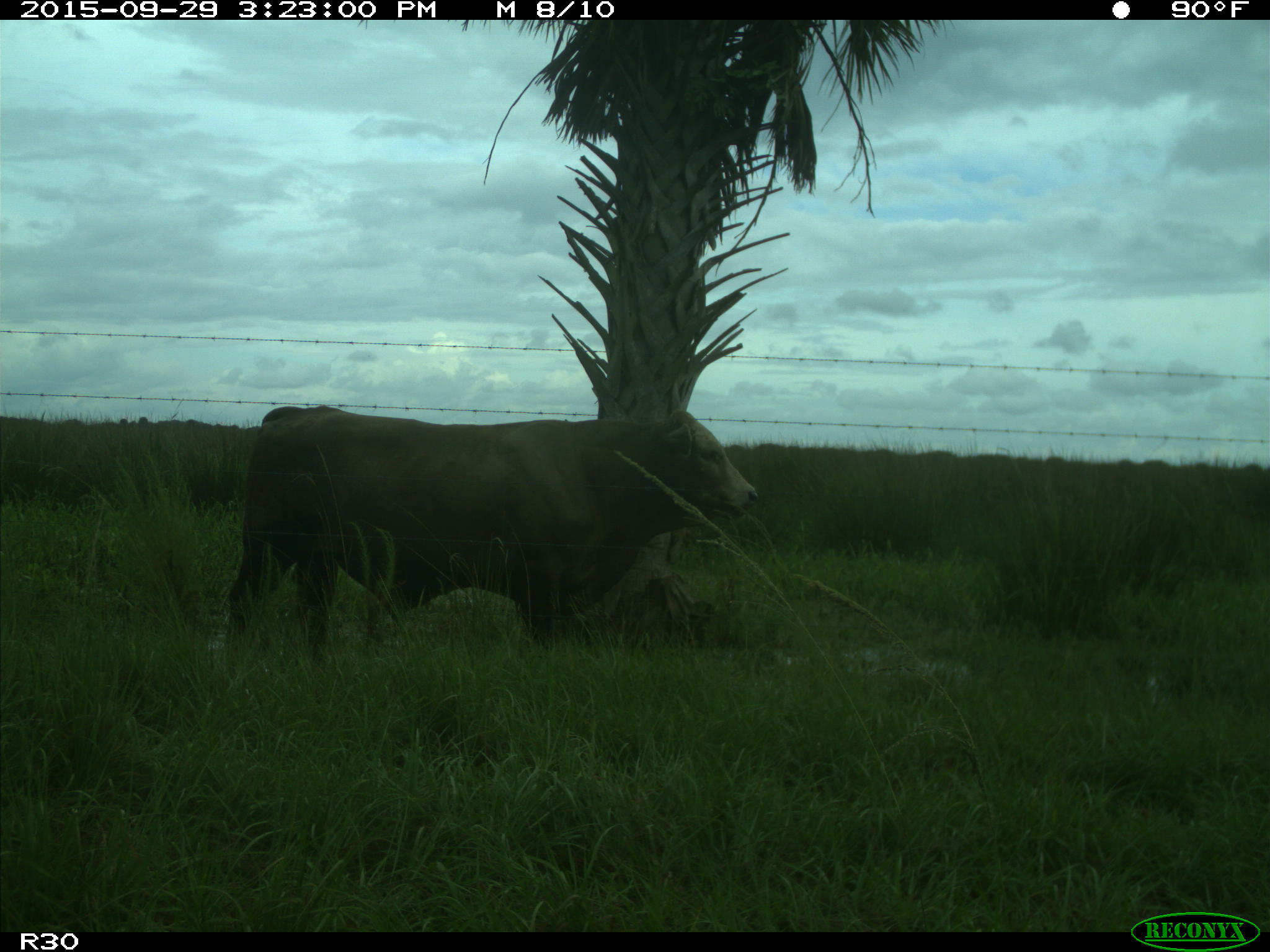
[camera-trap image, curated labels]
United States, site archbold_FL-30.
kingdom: Animalia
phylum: Chordata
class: Mammalia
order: Artiodactyla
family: Bovidae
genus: Bos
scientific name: Bos taurus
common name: domestic cow